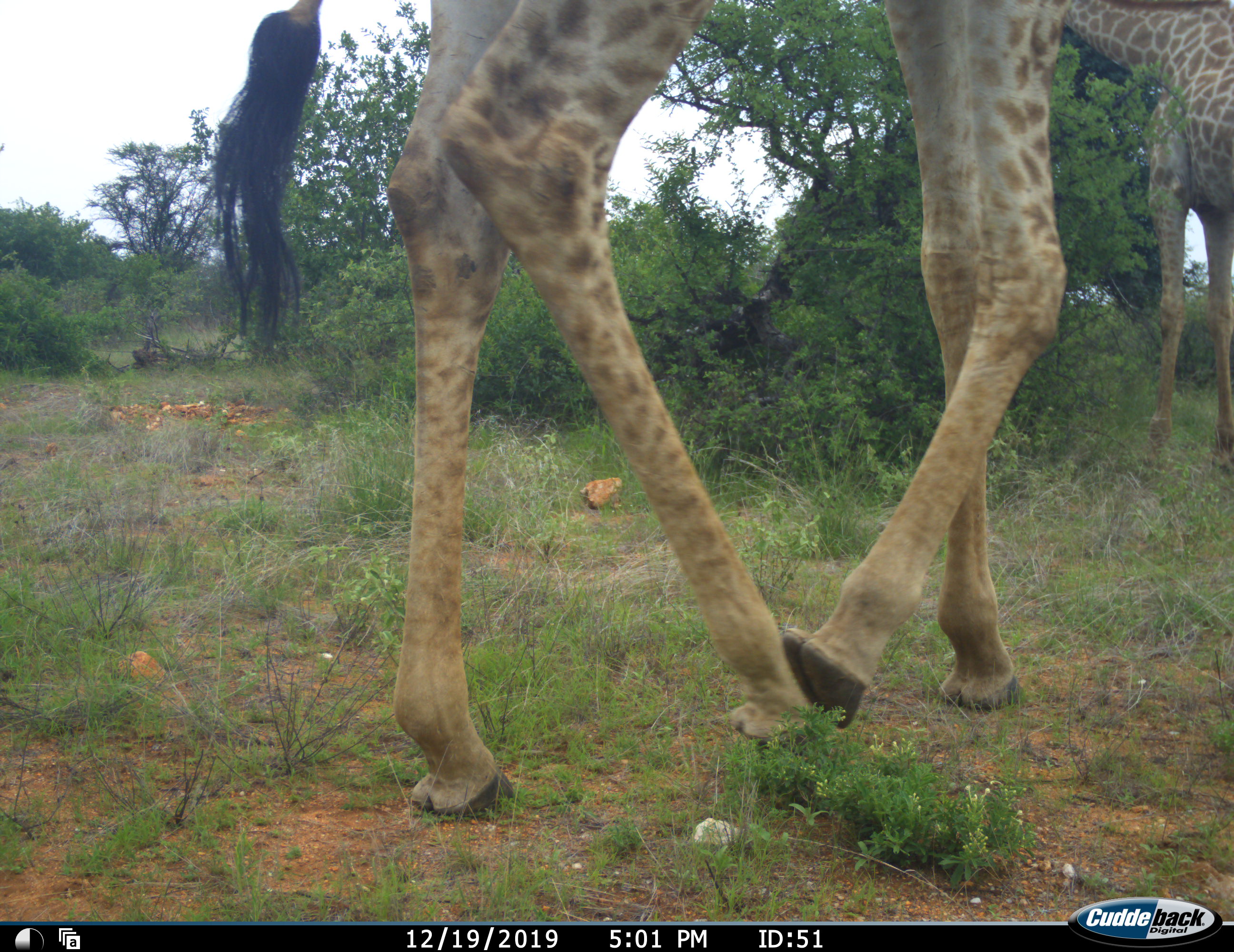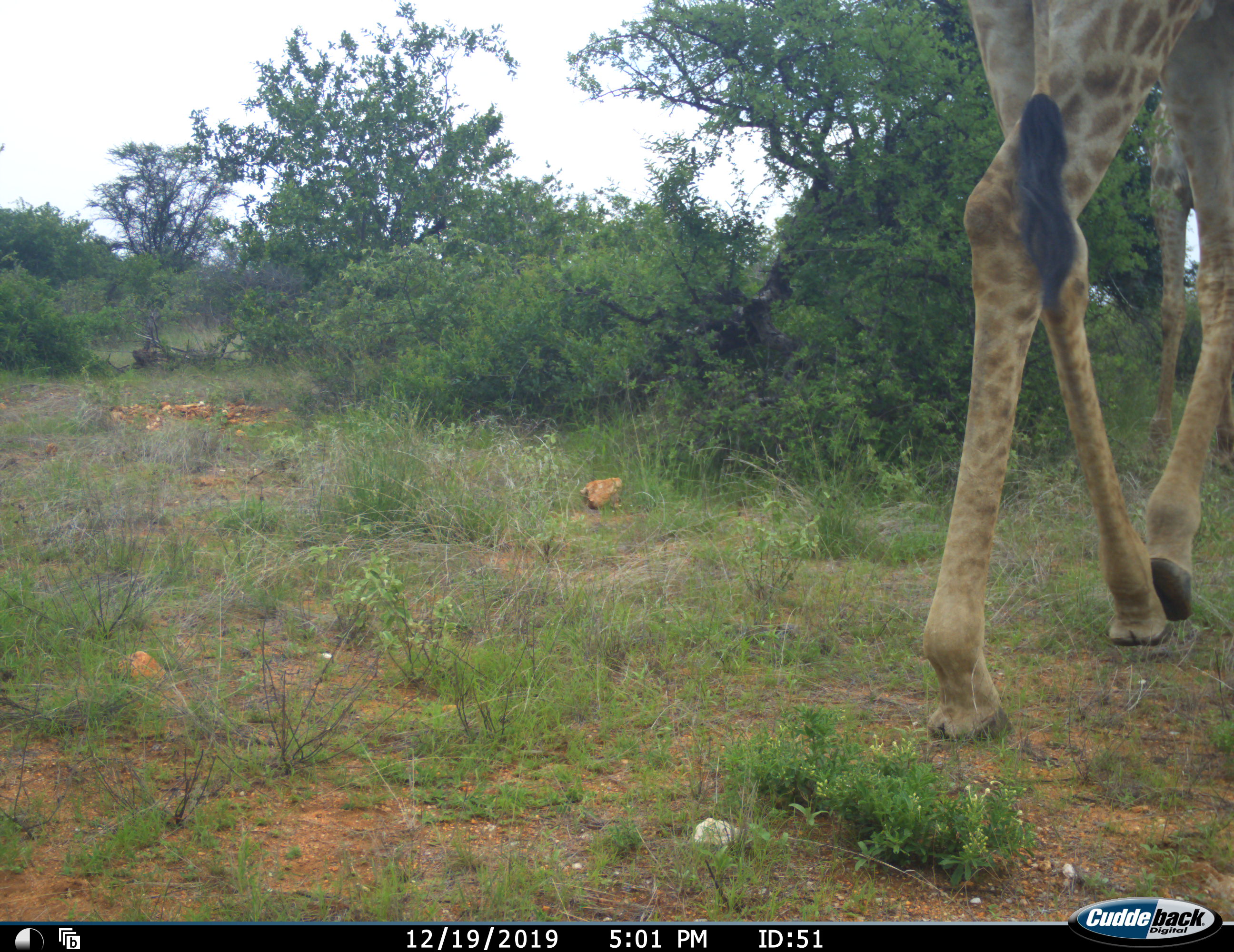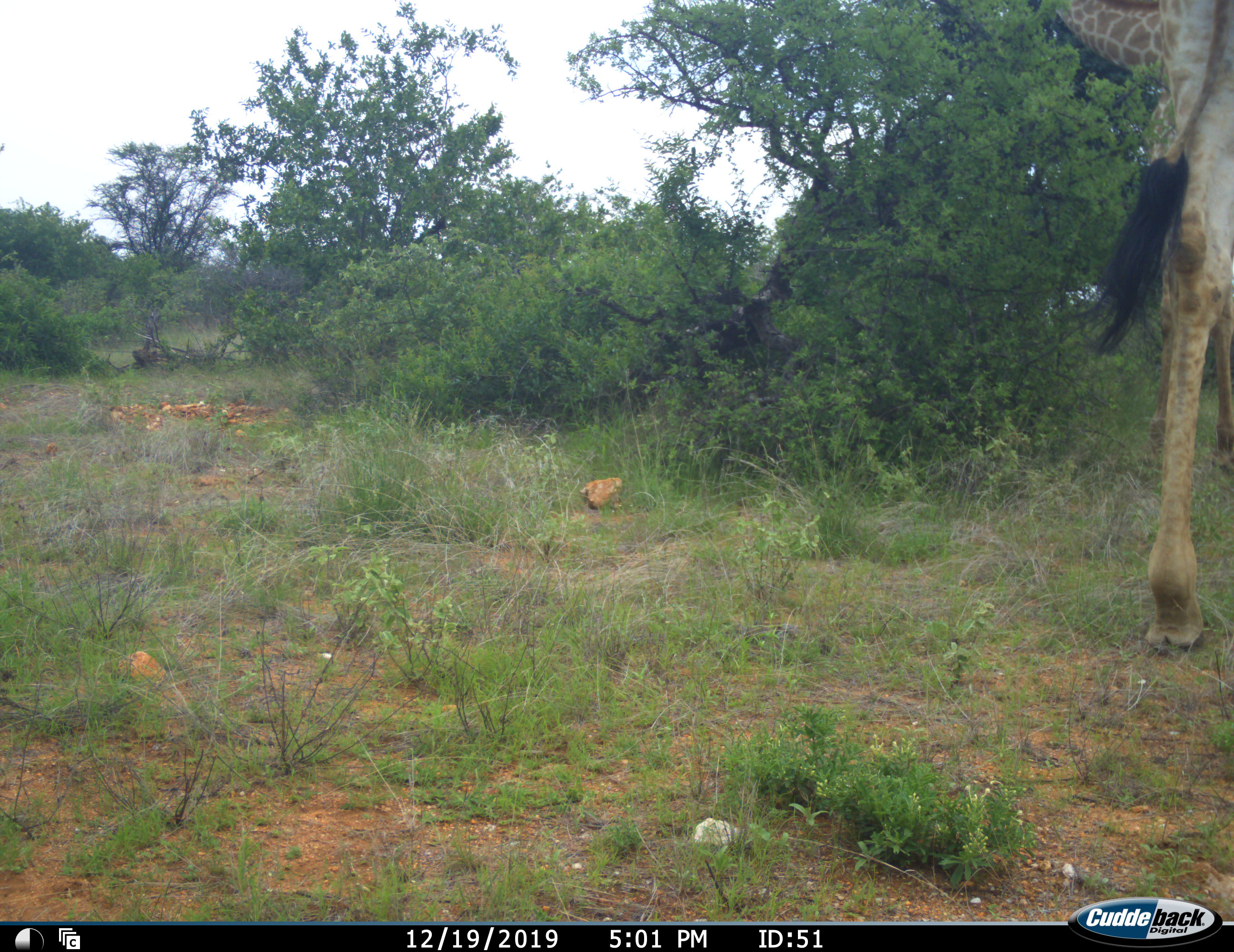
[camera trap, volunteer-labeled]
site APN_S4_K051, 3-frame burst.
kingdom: Animalia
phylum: Chordata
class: Mammalia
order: Artiodactyla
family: Giraffidae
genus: Giraffa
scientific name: Giraffa camelopardalis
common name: giraffe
Giraffe (Giraffa camelopardalis), count 2. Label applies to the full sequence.